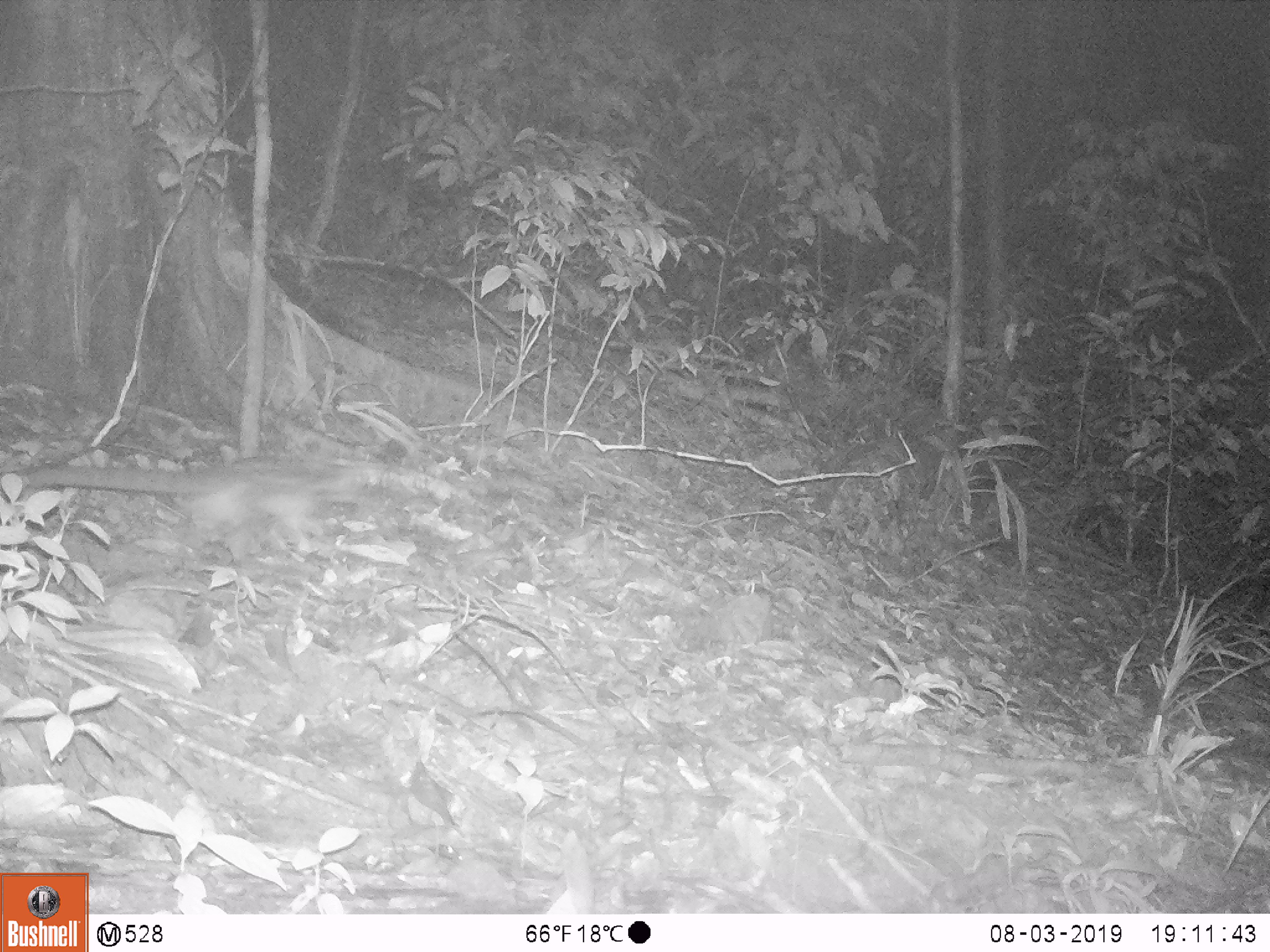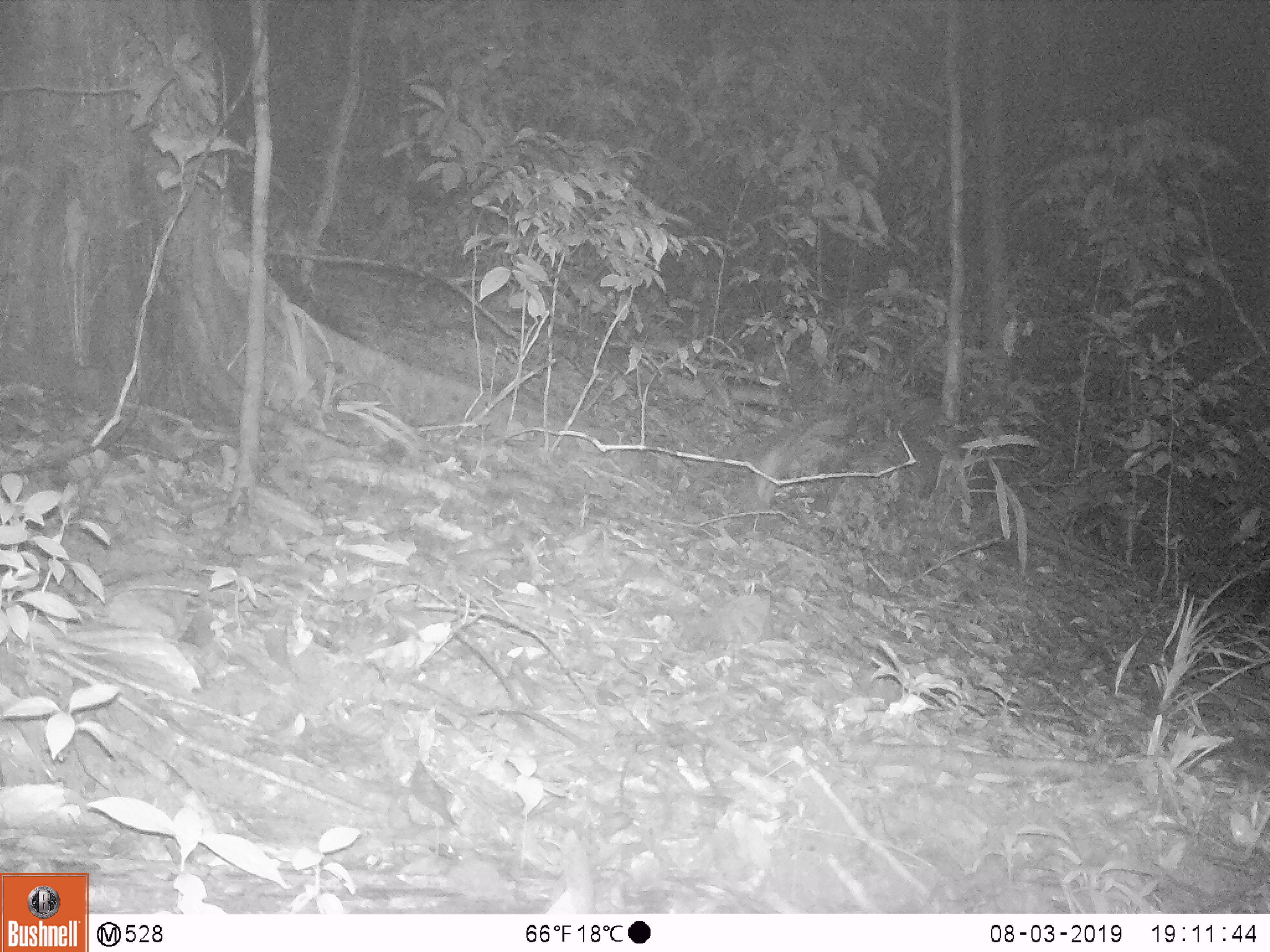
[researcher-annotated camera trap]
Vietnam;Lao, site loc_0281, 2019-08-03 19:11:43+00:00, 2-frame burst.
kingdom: Animalia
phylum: Chordata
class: Mammalia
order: Carnivora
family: Viverridae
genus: Paradoxurus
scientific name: Paradoxurus hermaphroditus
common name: common palm civet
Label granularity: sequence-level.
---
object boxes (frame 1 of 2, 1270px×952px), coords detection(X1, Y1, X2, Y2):
common palm civet: detection(0, 455, 361, 551)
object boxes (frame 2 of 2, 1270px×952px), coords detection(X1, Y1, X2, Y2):
common palm civet: detection(747, 412, 843, 508)